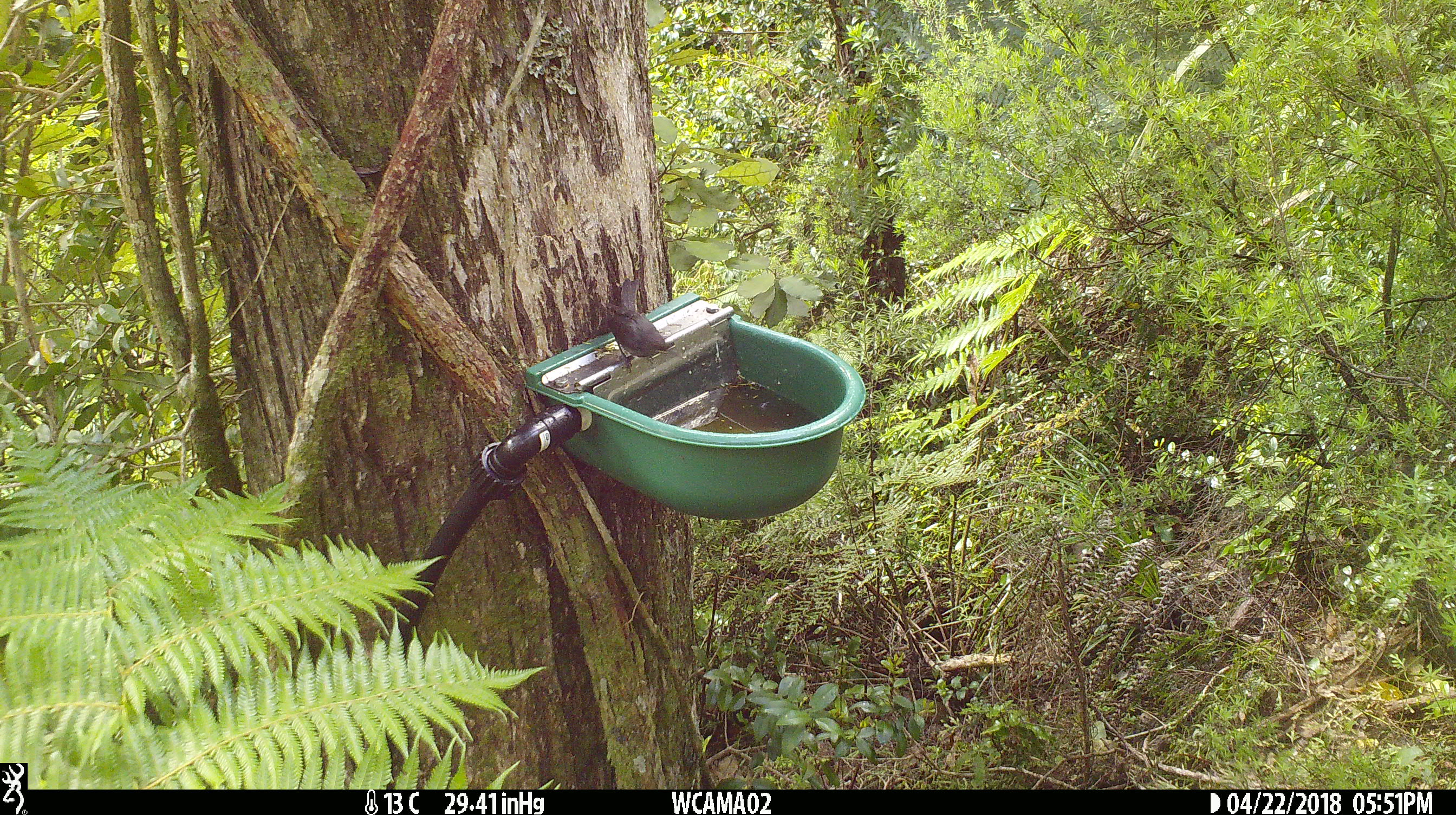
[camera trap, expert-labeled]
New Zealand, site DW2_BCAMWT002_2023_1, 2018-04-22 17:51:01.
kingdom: Animalia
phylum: Chordata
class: Aves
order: Passeriformes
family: Meliphagidae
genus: Anthornis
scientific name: Anthornis melanura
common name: new zealand bellbird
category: bellbird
Bellbird (new zealand bellbird) (Anthornis melanura).